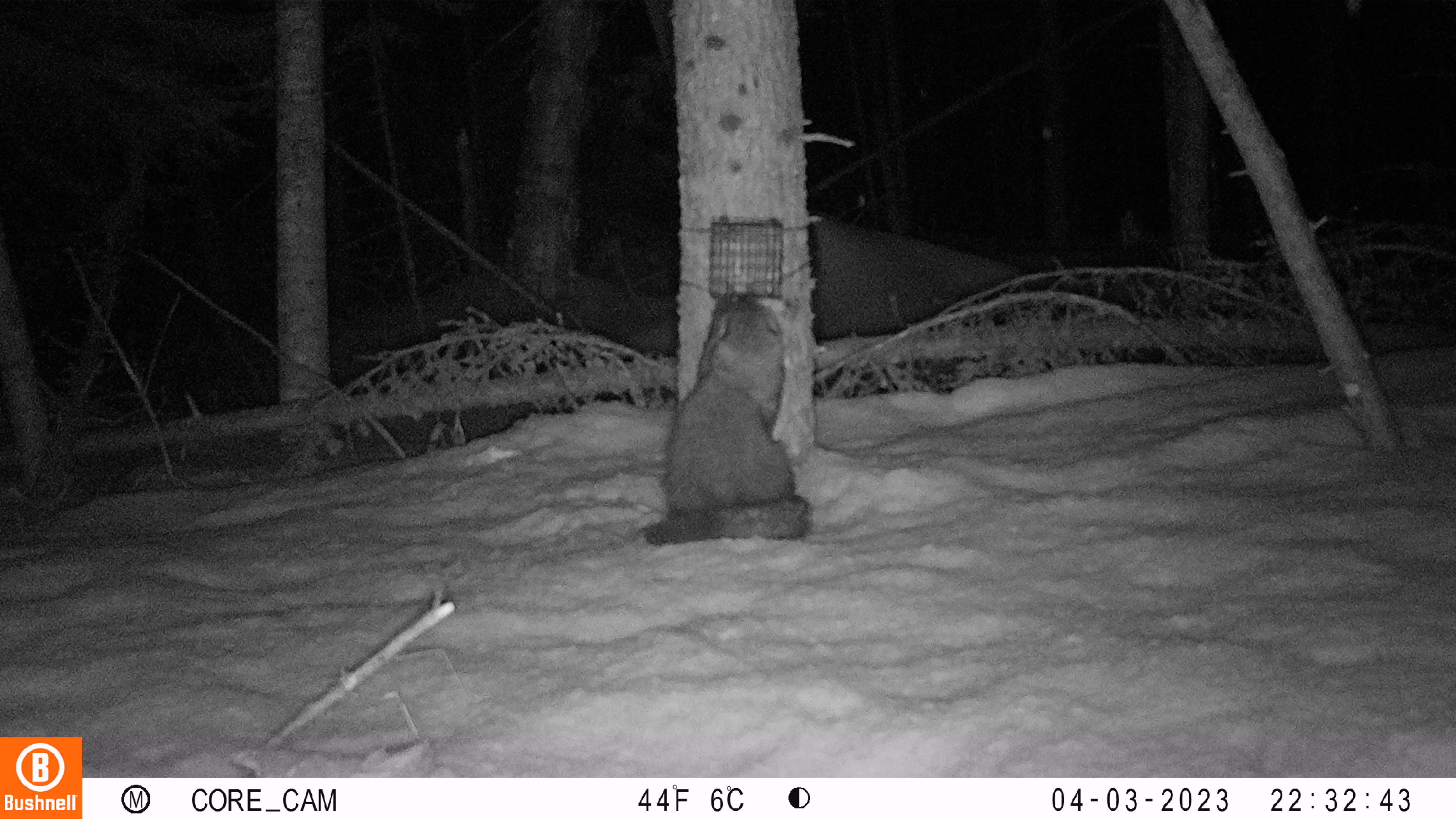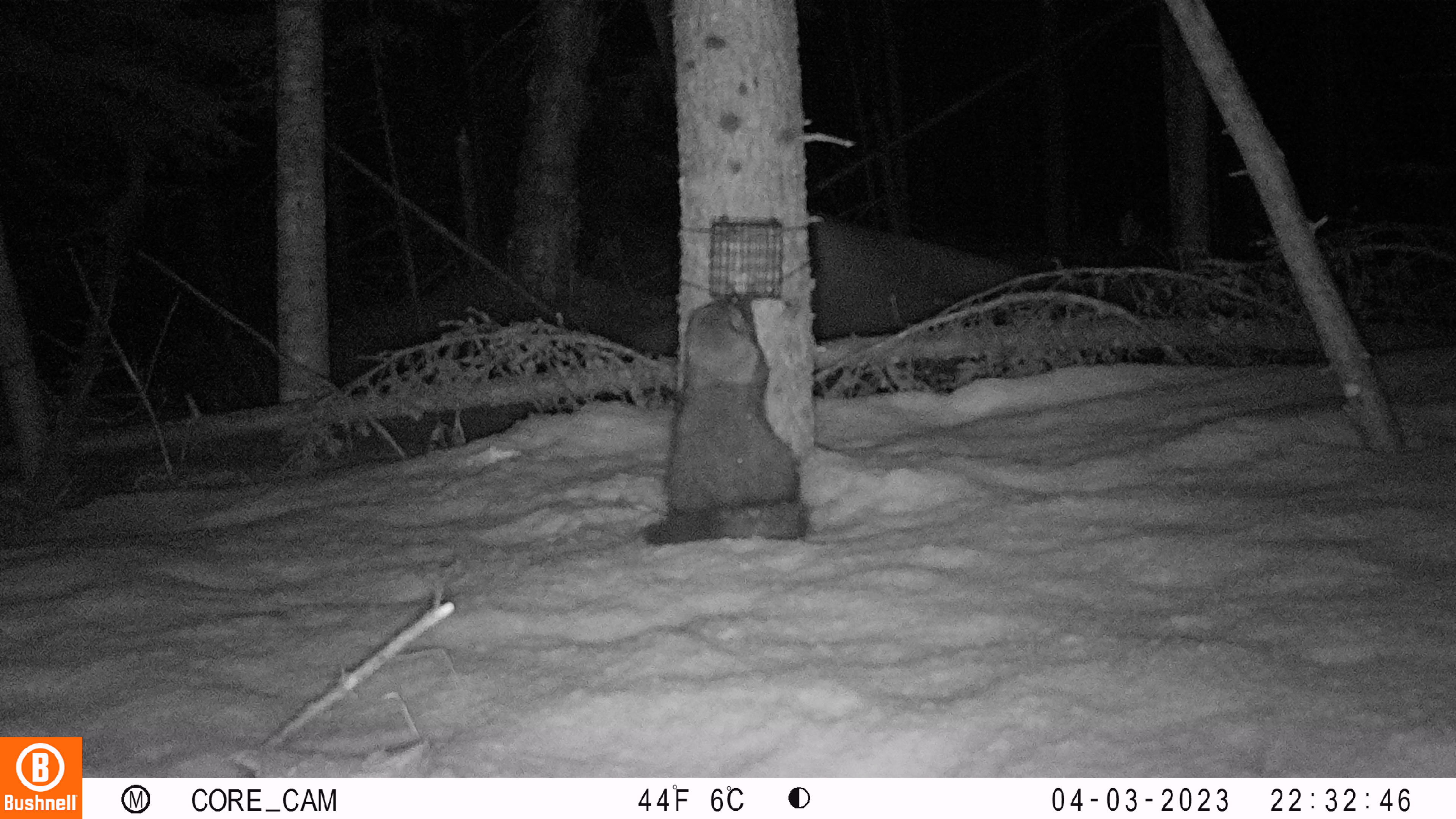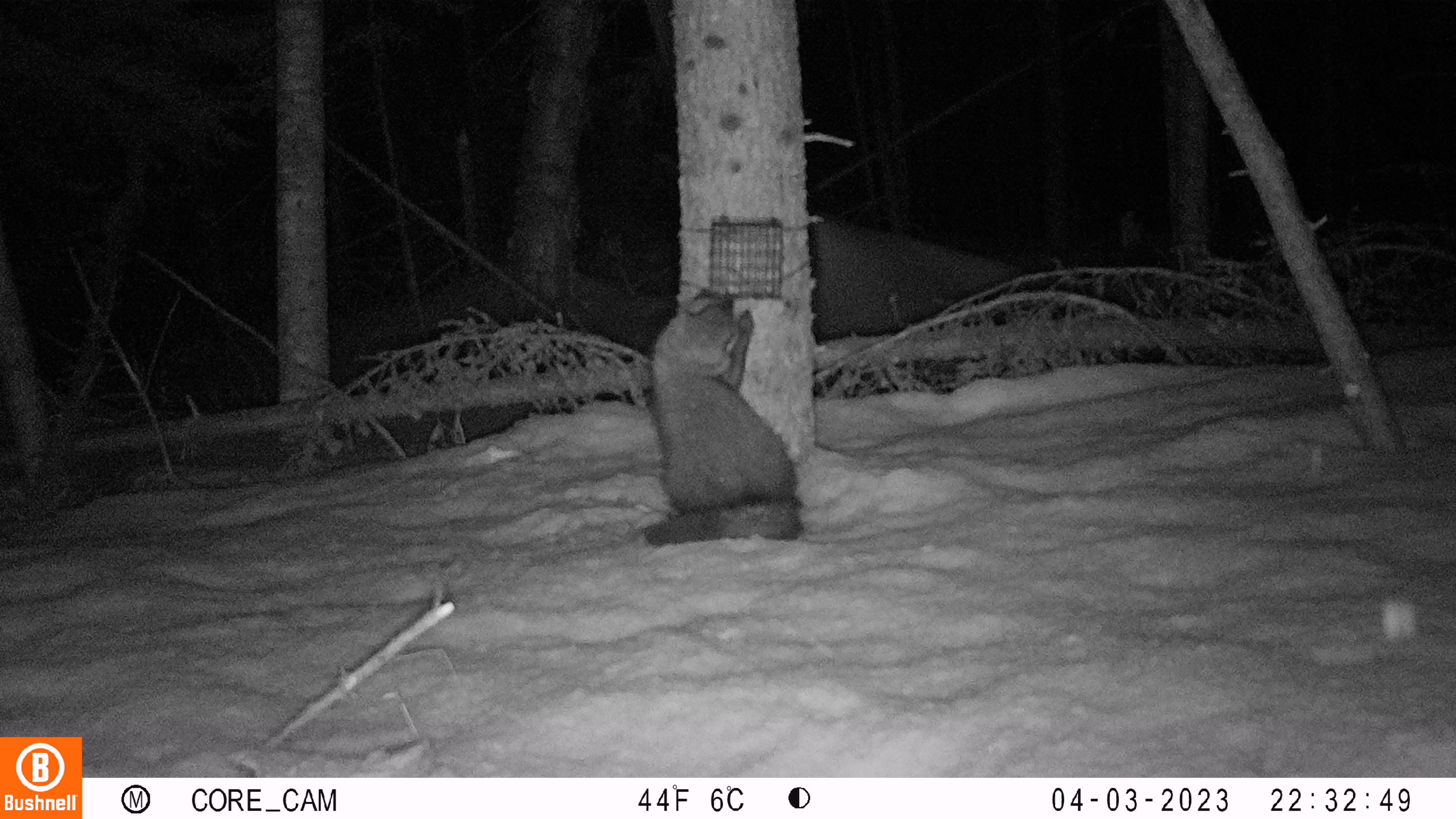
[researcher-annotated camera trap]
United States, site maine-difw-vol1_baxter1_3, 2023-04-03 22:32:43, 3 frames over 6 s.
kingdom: Animalia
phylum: Chordata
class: Mammalia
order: Carnivora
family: Mustelidae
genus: Pekania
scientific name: Pekania pennanti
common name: fisher